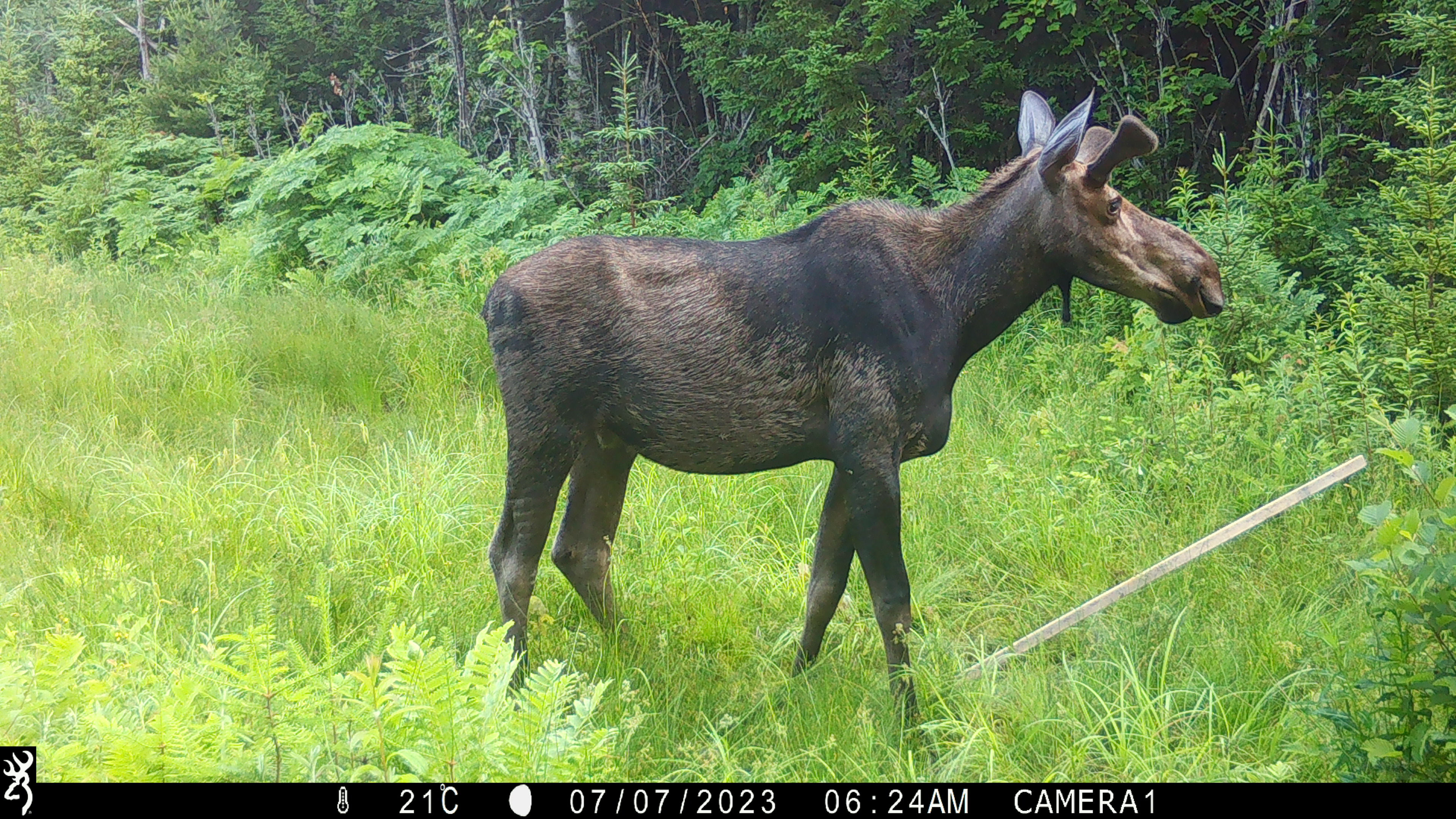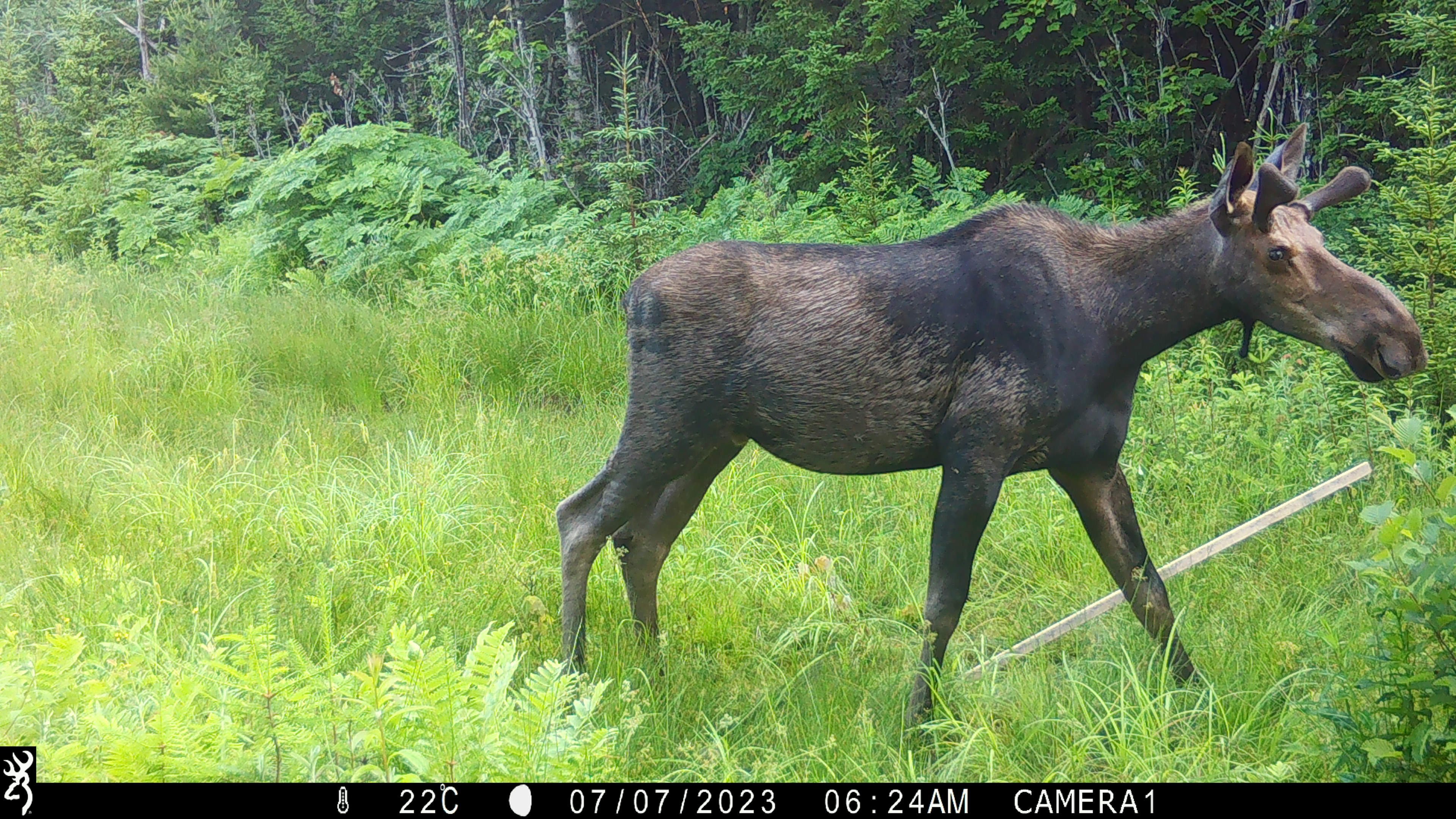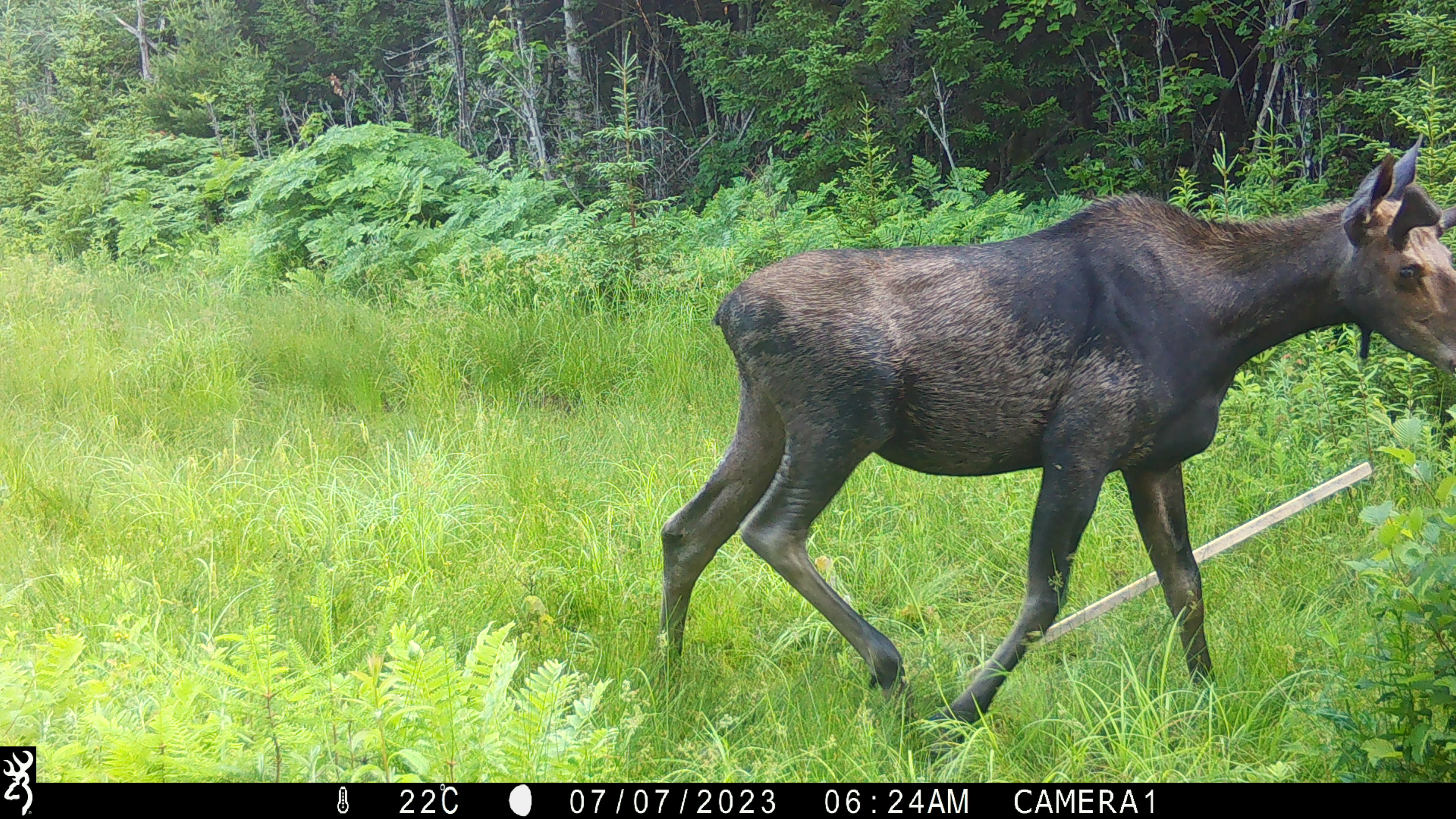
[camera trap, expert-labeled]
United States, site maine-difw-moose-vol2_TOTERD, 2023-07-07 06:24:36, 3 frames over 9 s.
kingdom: Animalia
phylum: Chordata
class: Mammalia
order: Artiodactyla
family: Cervidae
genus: Alces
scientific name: Alces alces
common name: moose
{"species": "moose (Alces alces)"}